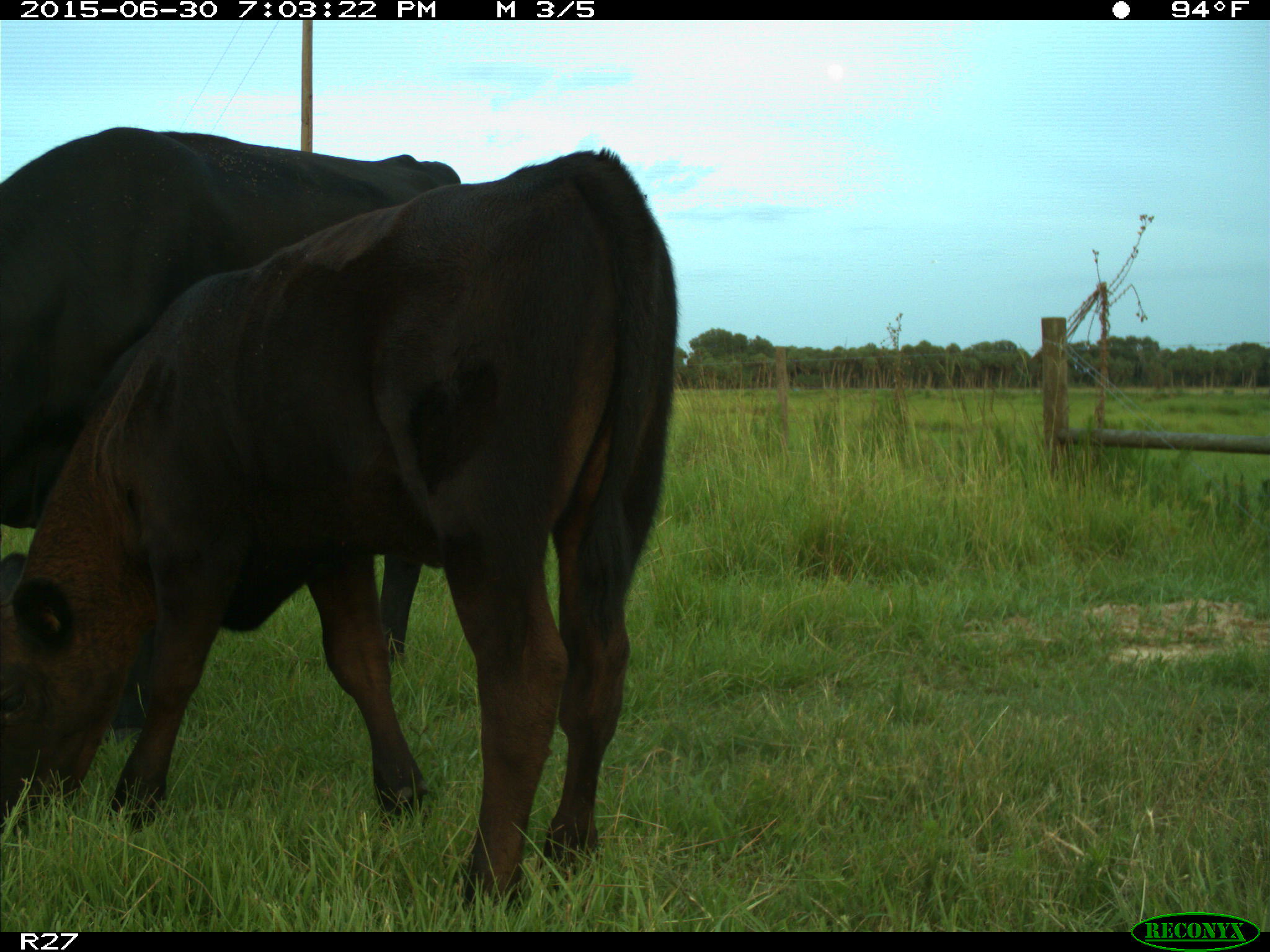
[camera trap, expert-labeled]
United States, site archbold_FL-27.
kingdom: Animalia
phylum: Chordata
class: Mammalia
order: Artiodactyla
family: Bovidae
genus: Bos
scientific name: Bos taurus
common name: domestic cow